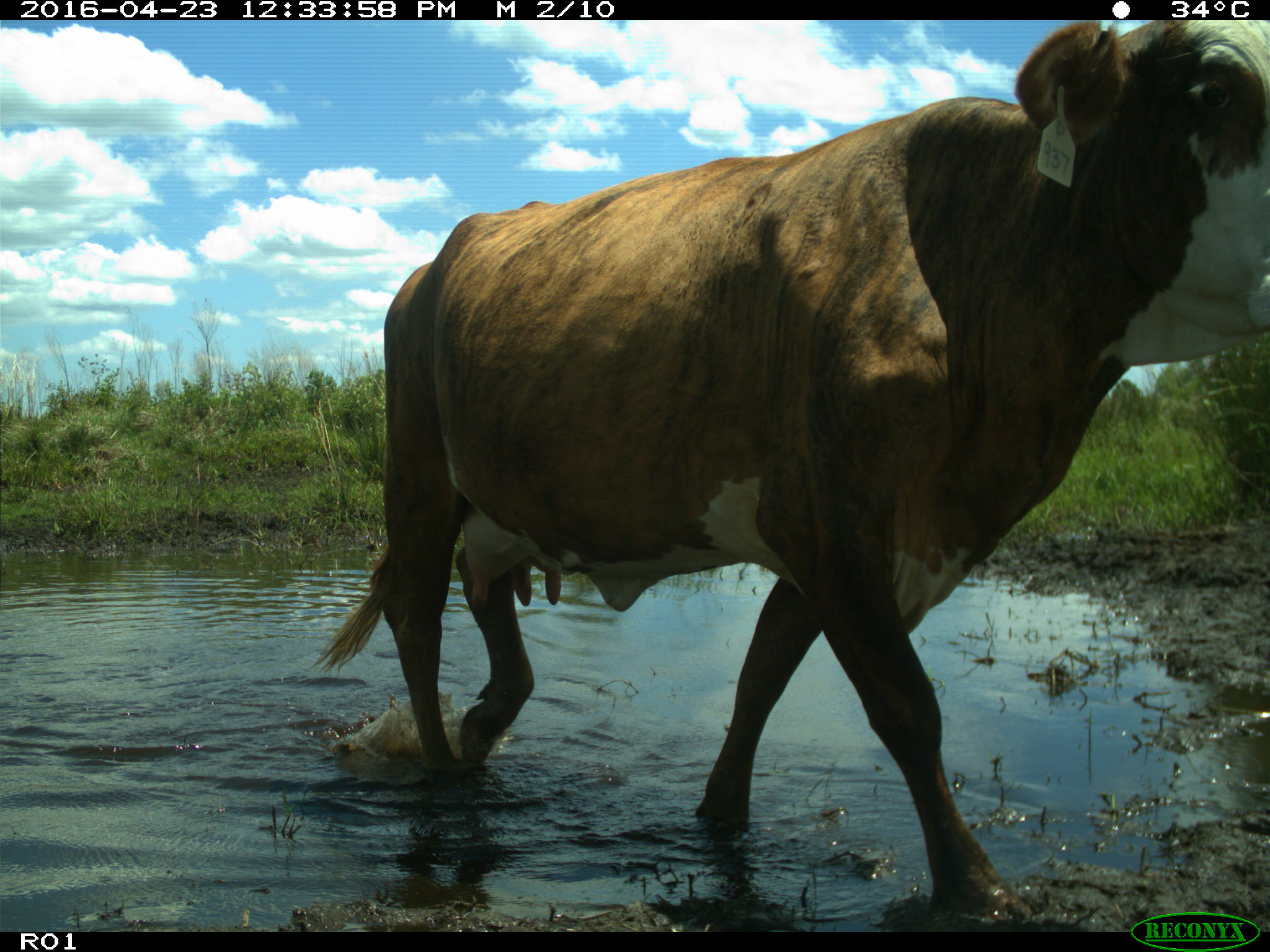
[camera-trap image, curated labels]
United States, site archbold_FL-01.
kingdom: Animalia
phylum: Chordata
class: Mammalia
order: Artiodactyla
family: Bovidae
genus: Bos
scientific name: Bos taurus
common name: domestic cow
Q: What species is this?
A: Bos taurus (domestic cow).